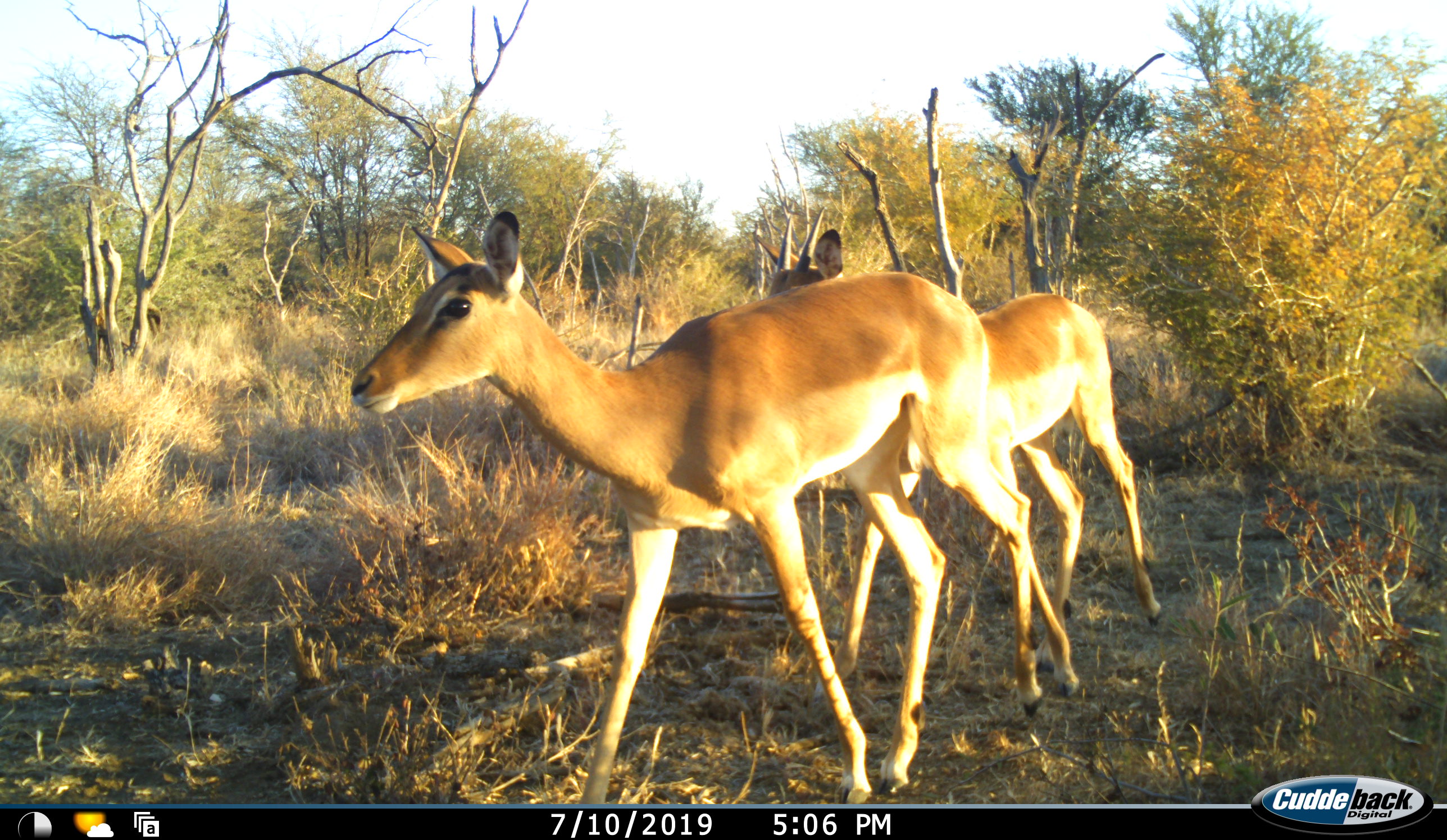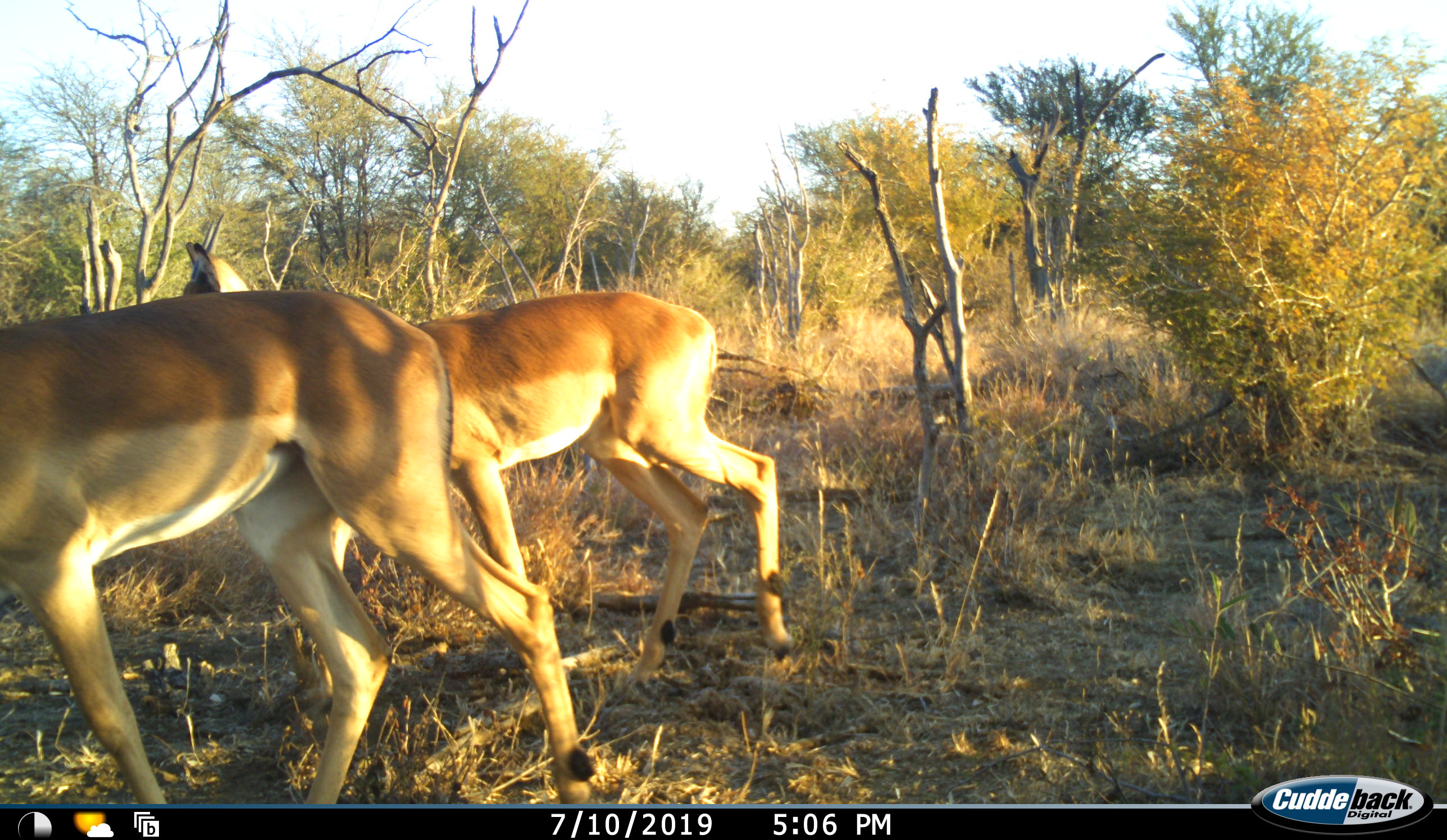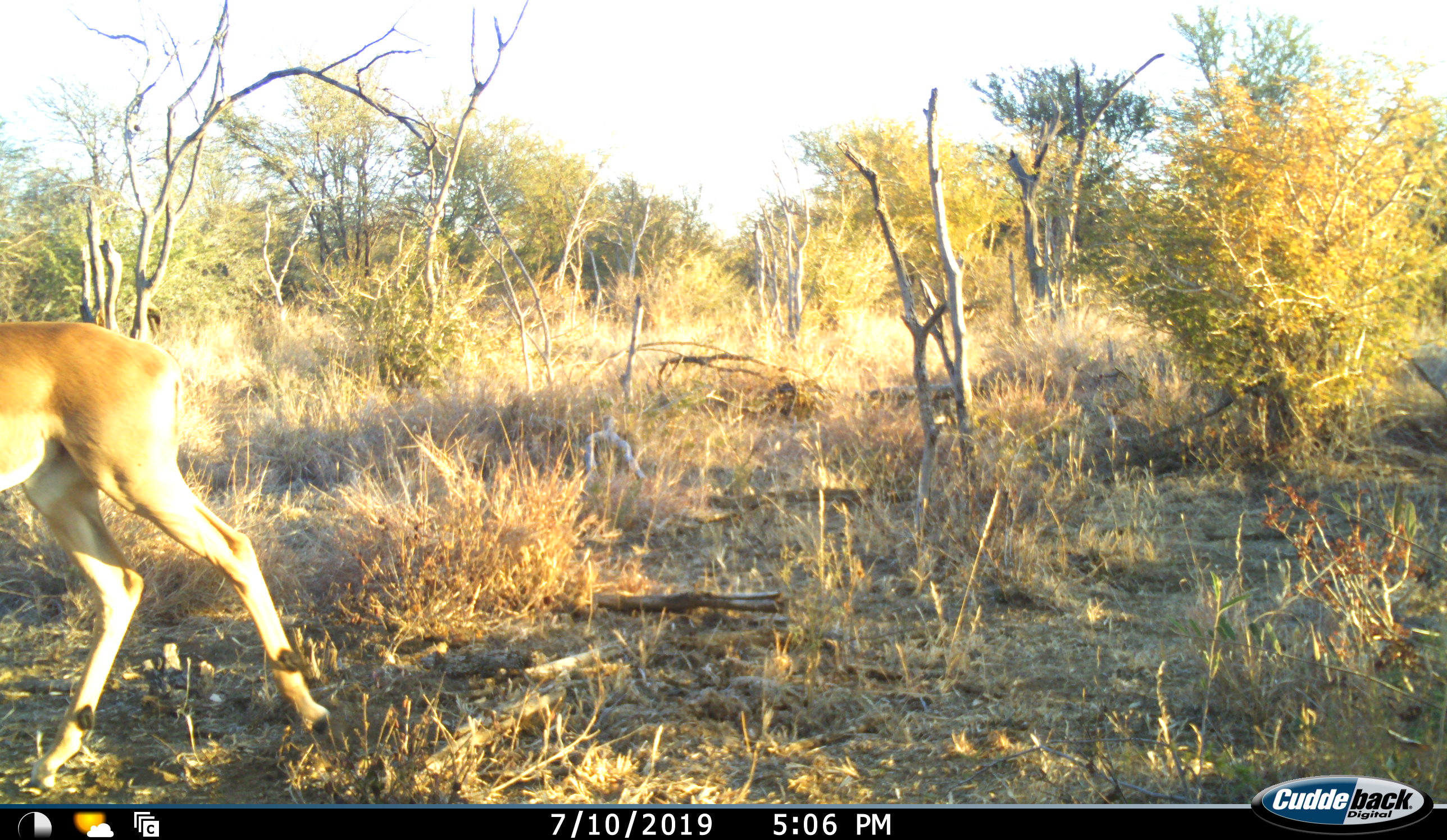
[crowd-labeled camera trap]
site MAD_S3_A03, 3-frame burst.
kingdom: Animalia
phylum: Chordata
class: Mammalia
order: Artiodactyla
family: Bovidae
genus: Aepyceros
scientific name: Aepyceros melampus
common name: impala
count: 2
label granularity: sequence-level